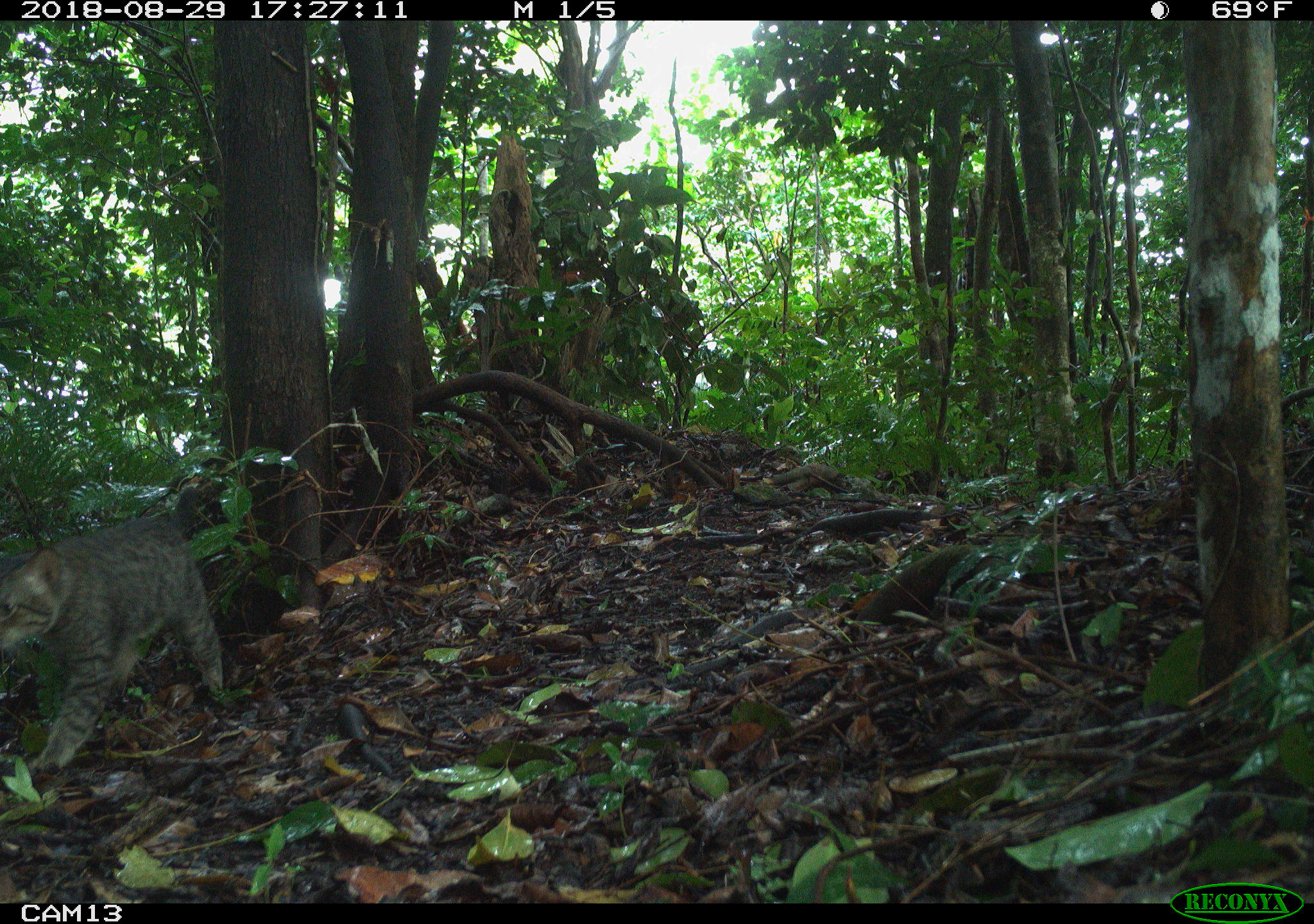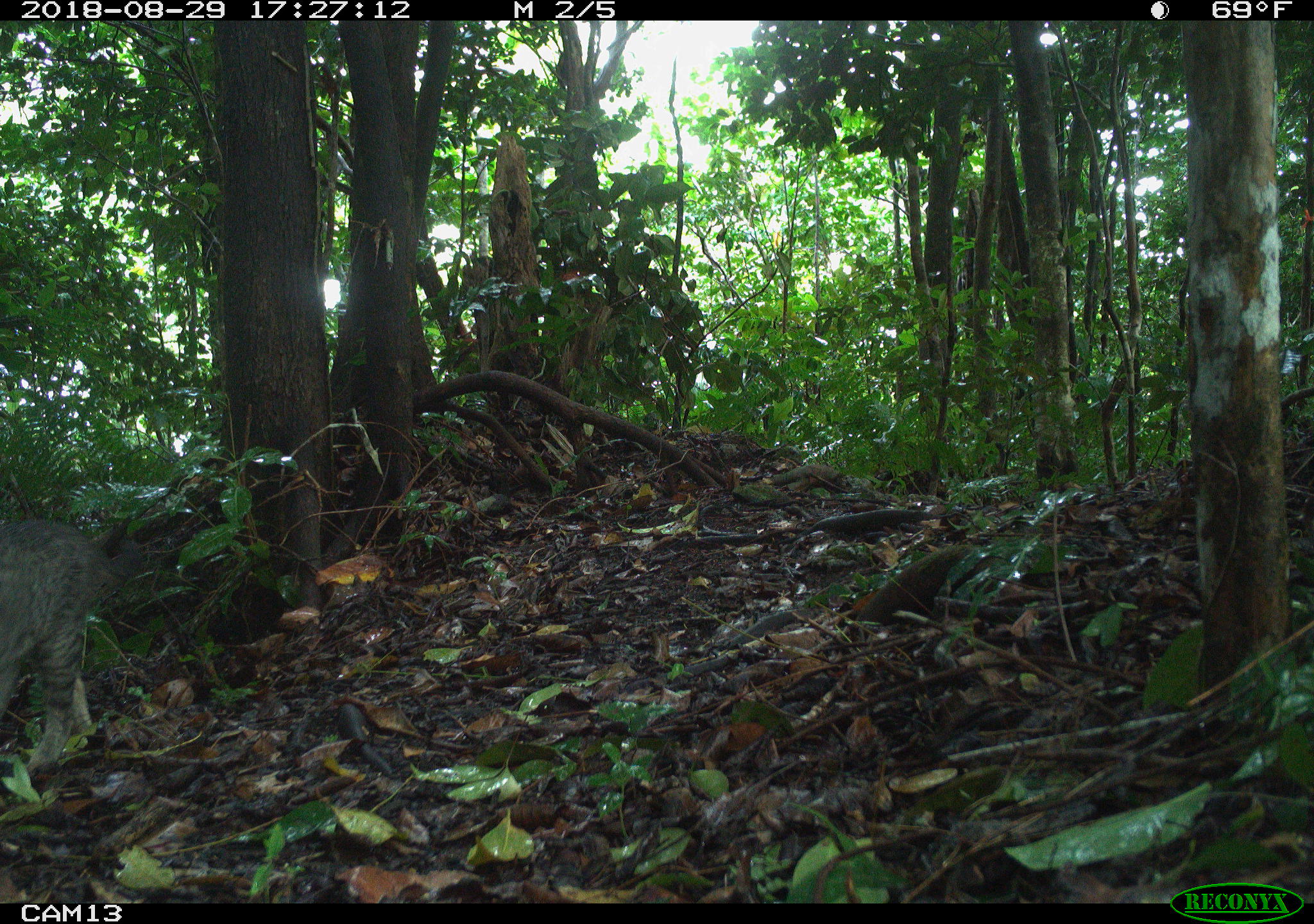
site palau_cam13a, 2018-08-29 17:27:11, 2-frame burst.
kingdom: Animalia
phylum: Chordata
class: Mammalia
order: Carnivora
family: Felidae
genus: Felis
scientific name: Felis catus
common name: cat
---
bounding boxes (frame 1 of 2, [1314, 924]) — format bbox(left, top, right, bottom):
cat: bbox(0, 522, 229, 782)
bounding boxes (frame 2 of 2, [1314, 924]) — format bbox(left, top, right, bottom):
cat: bbox(0, 522, 152, 775)